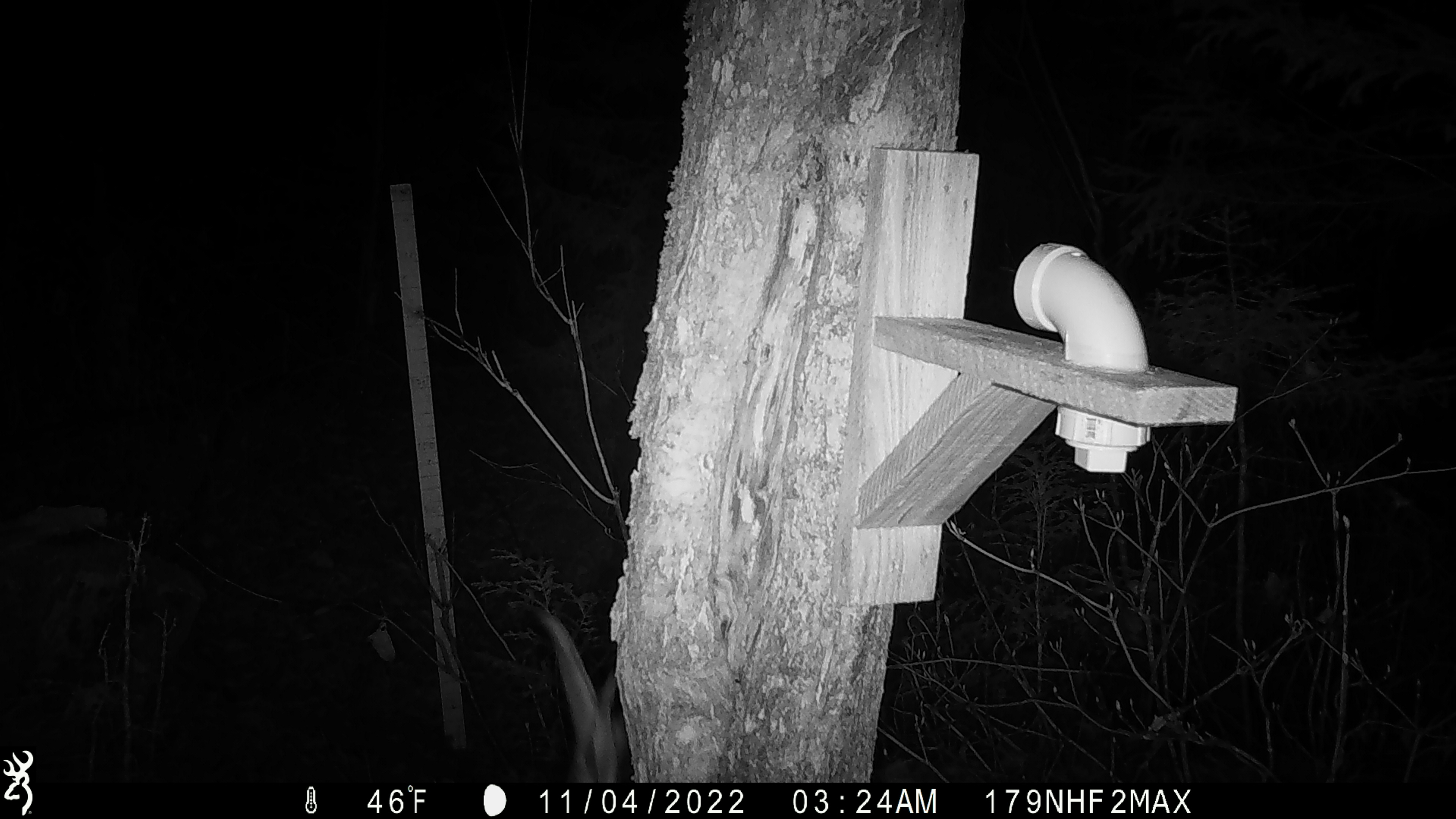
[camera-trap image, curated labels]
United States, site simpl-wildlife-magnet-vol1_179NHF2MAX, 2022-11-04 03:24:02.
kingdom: Animalia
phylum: Chordata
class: Mammalia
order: Rodentia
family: Sciuridae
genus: Glaucomys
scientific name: Glaucomys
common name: flying squirrel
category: flying squirrel sp.